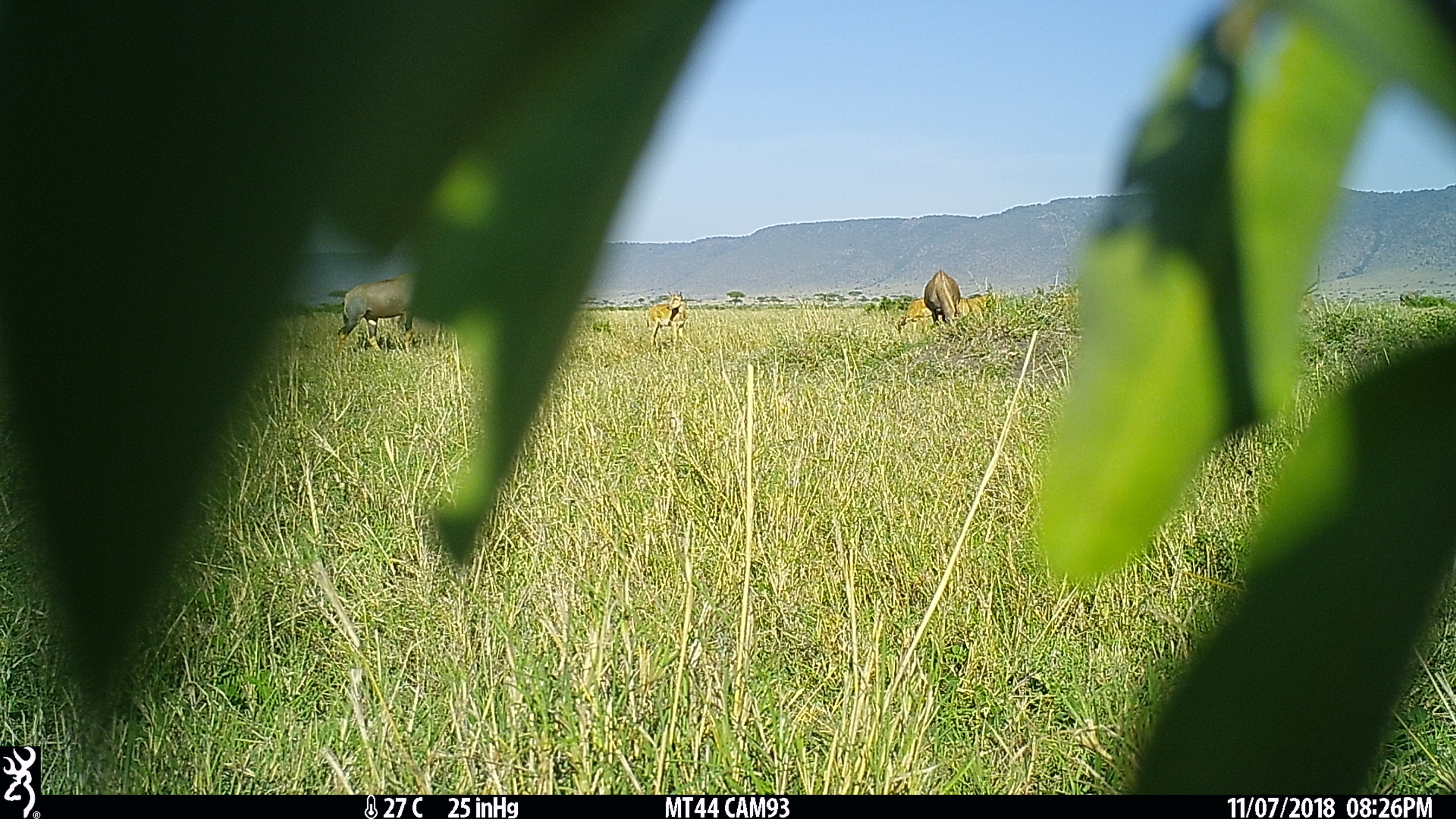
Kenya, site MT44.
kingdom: Animalia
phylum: Chordata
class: Mammalia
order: Artiodactyla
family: Bovidae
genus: Damaliscus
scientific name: Damaliscus lunatus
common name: topi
Topi (Damaliscus lunatus).